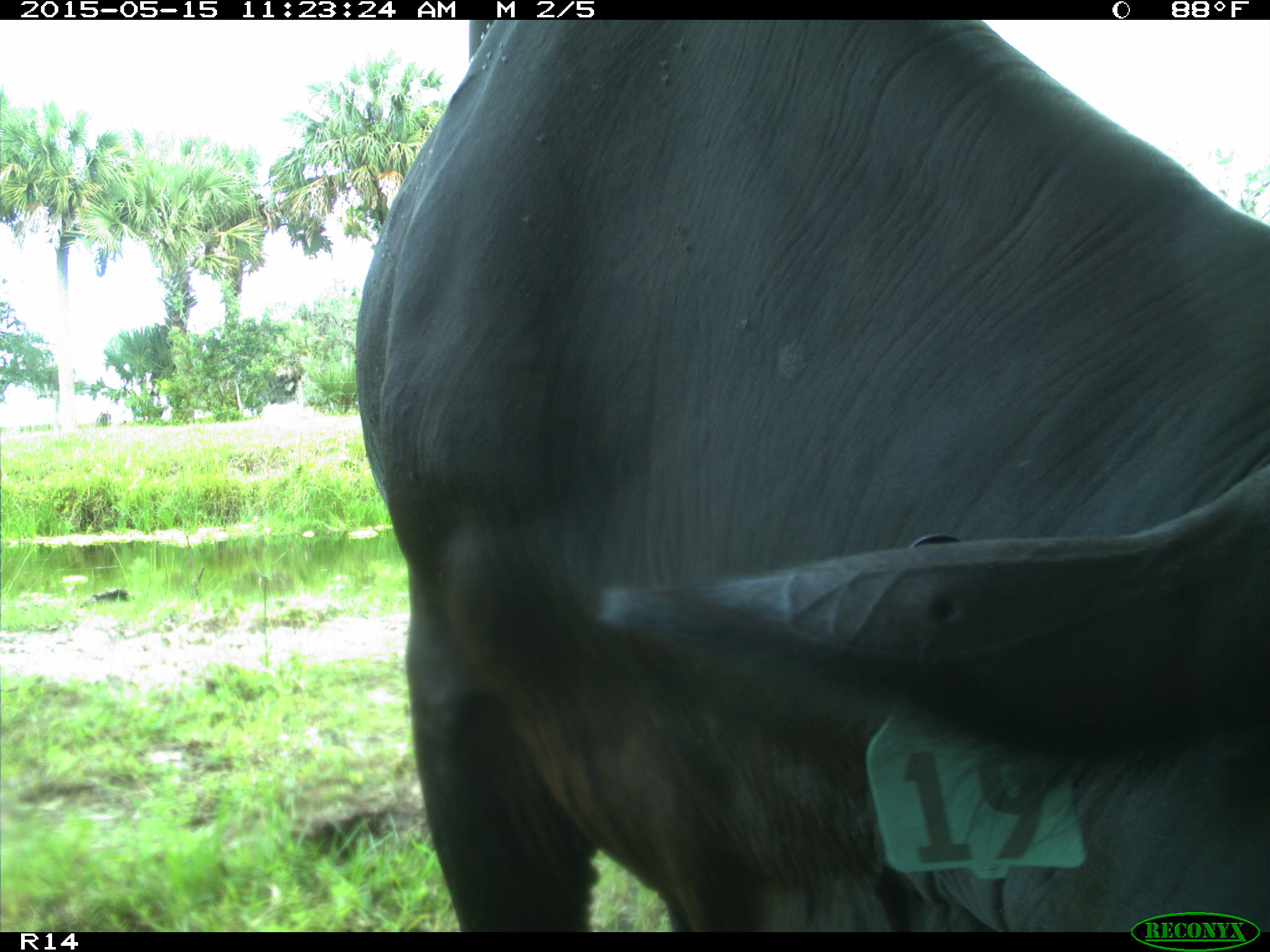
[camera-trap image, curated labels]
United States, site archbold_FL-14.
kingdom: Animalia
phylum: Chordata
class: Mammalia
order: Artiodactyla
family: Bovidae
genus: Bos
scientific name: Bos taurus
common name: domestic cow